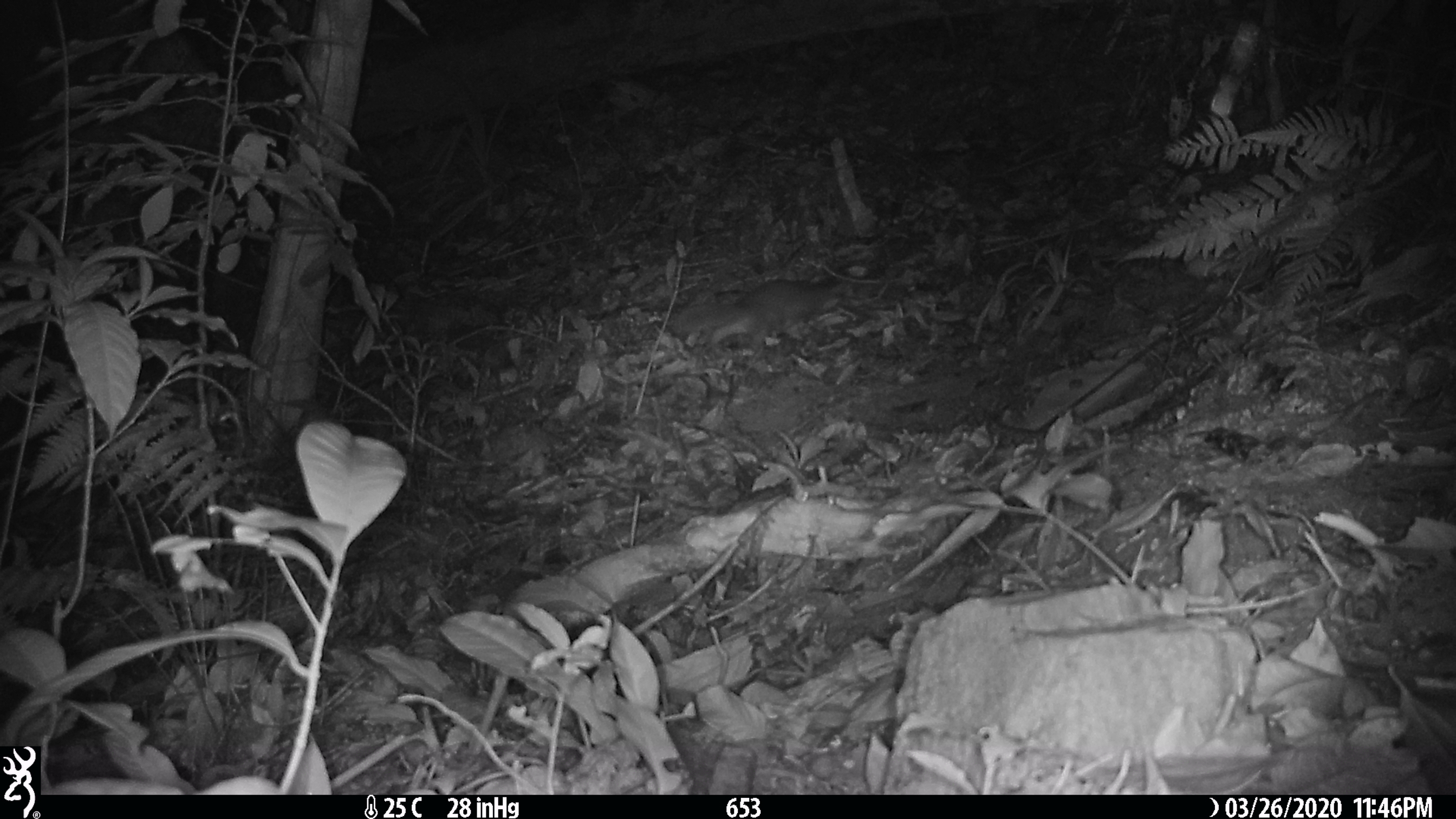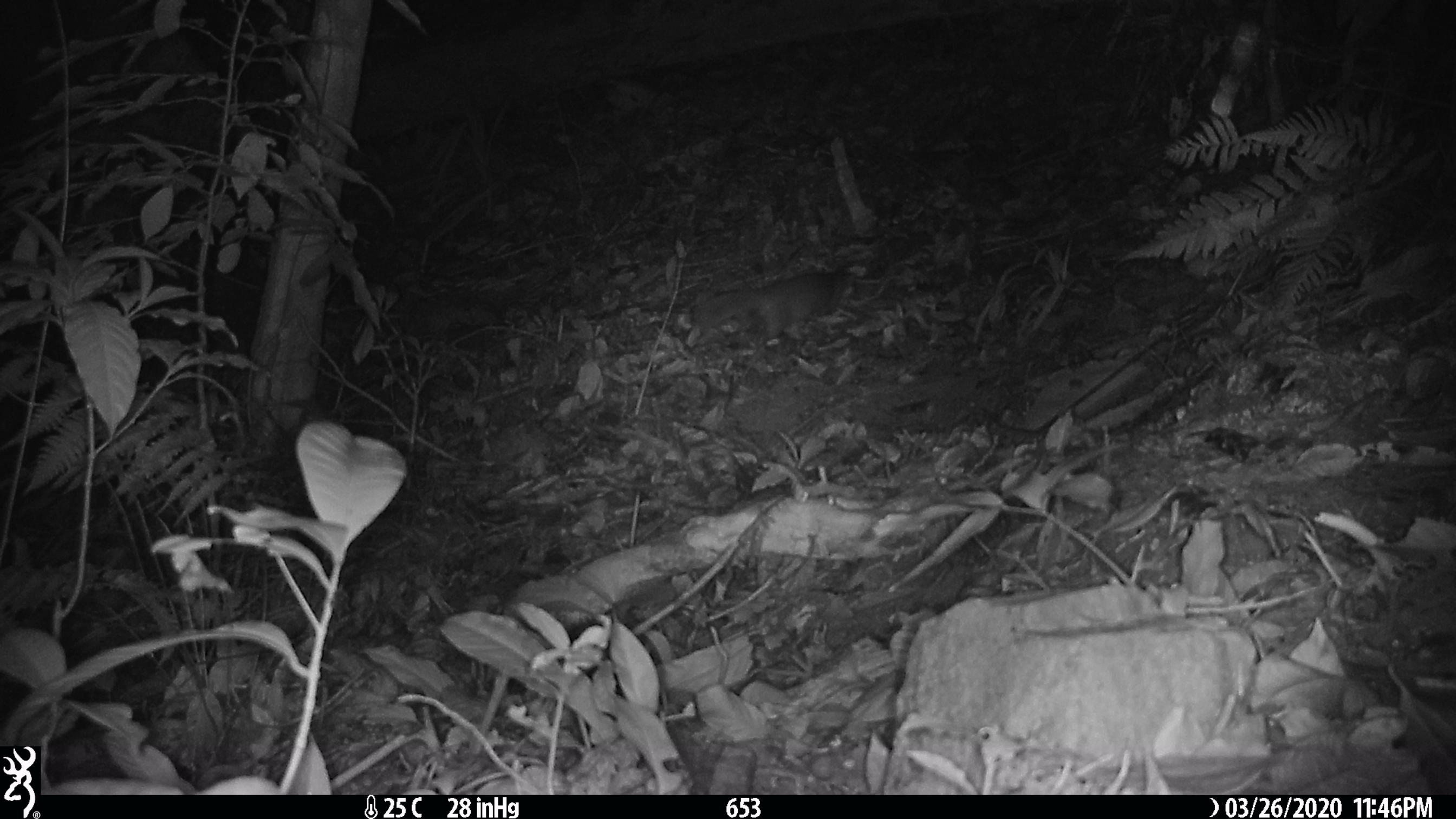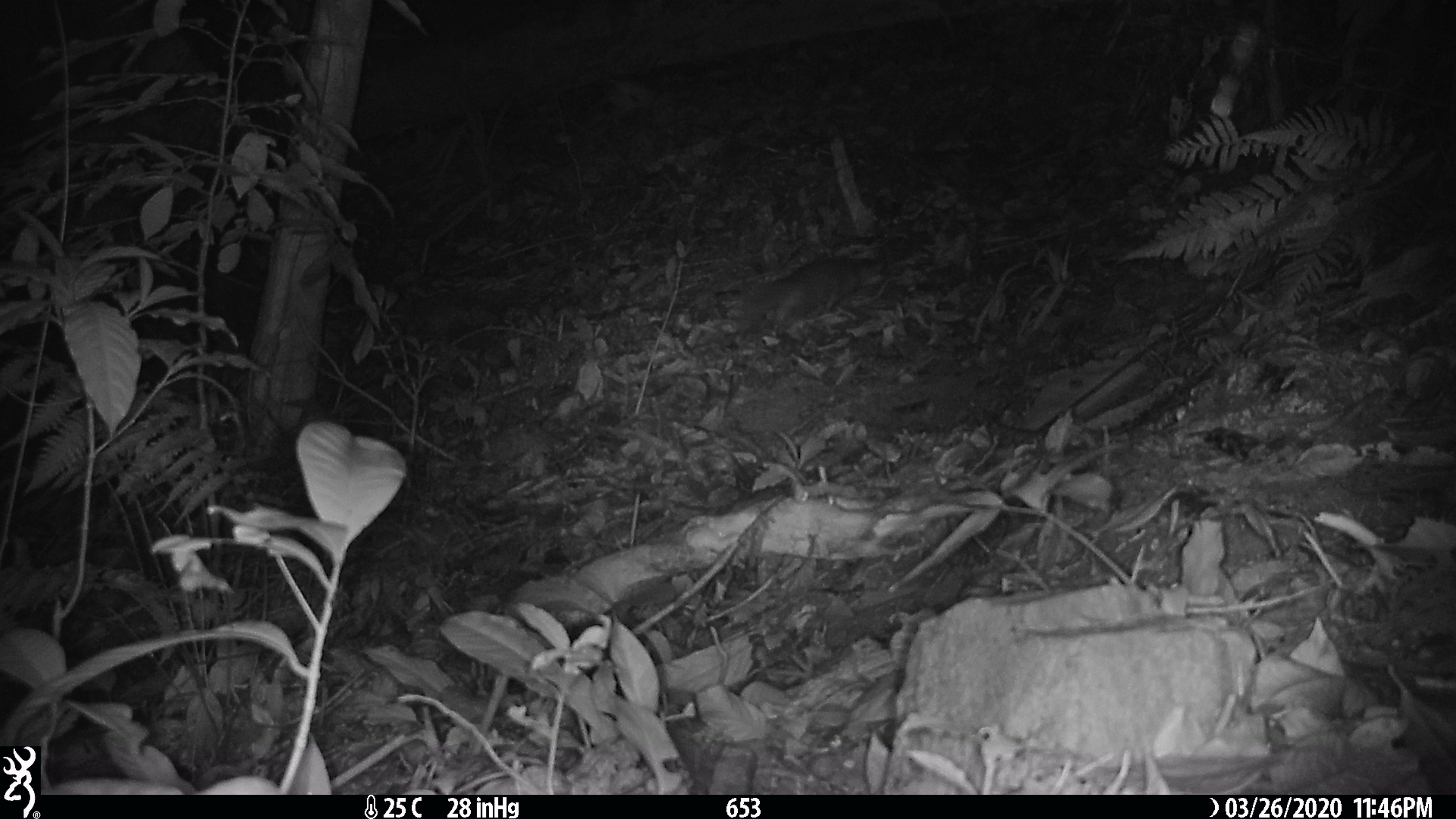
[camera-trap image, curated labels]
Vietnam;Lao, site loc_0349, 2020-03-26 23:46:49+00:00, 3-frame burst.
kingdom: Animalia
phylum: Chordata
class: Mammalia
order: Carnivora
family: Mustelidae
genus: Melogale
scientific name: Melogale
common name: ferret badger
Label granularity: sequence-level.